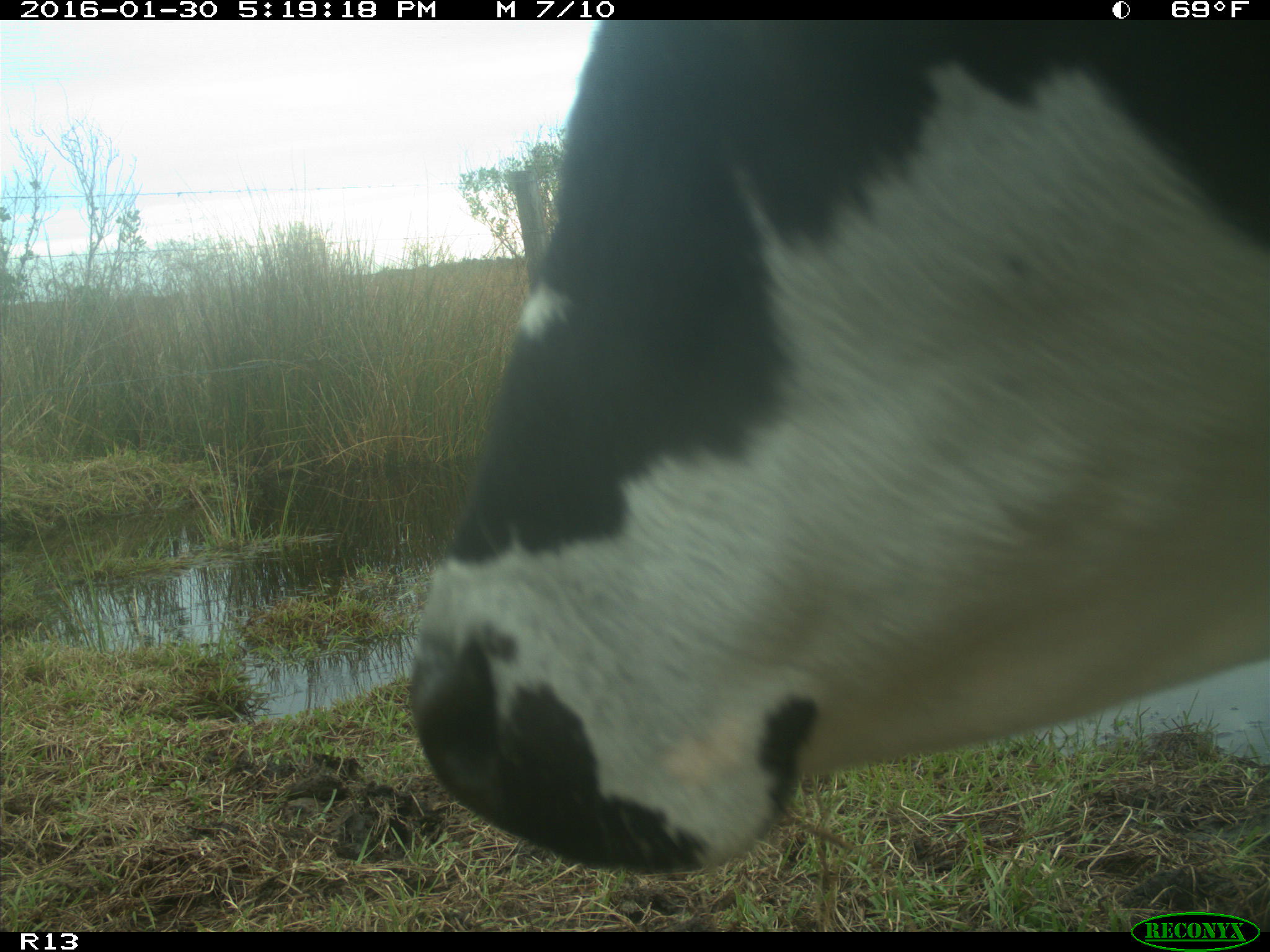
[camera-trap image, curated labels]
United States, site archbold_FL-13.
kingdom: Animalia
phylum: Chordata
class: Mammalia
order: Artiodactyla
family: Bovidae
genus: Bos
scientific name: Bos taurus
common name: domestic cow